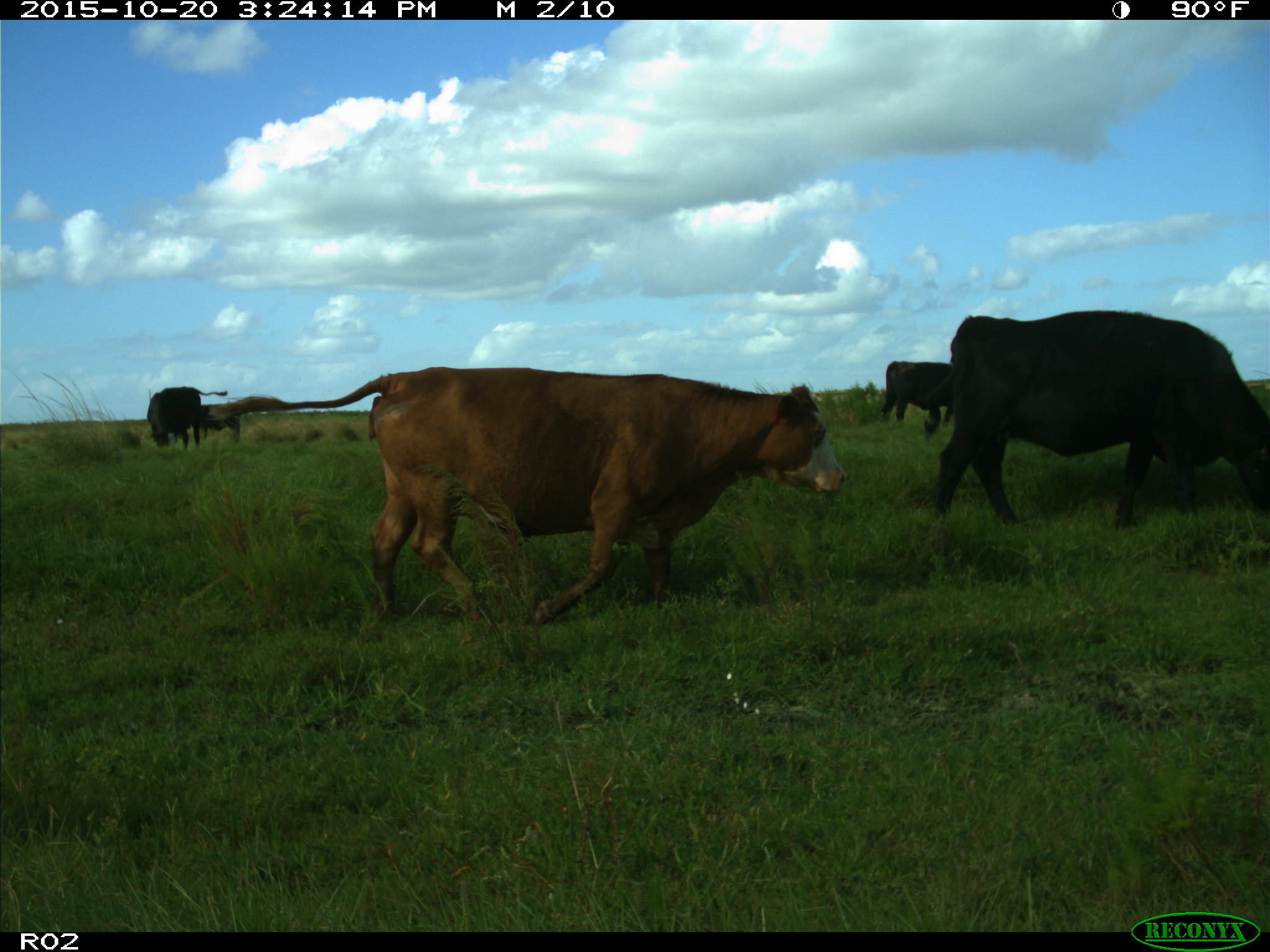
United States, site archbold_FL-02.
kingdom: Animalia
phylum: Chordata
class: Mammalia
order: Artiodactyla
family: Bovidae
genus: Bos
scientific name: Bos taurus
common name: domestic cow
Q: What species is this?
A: Bos taurus (domestic cow).